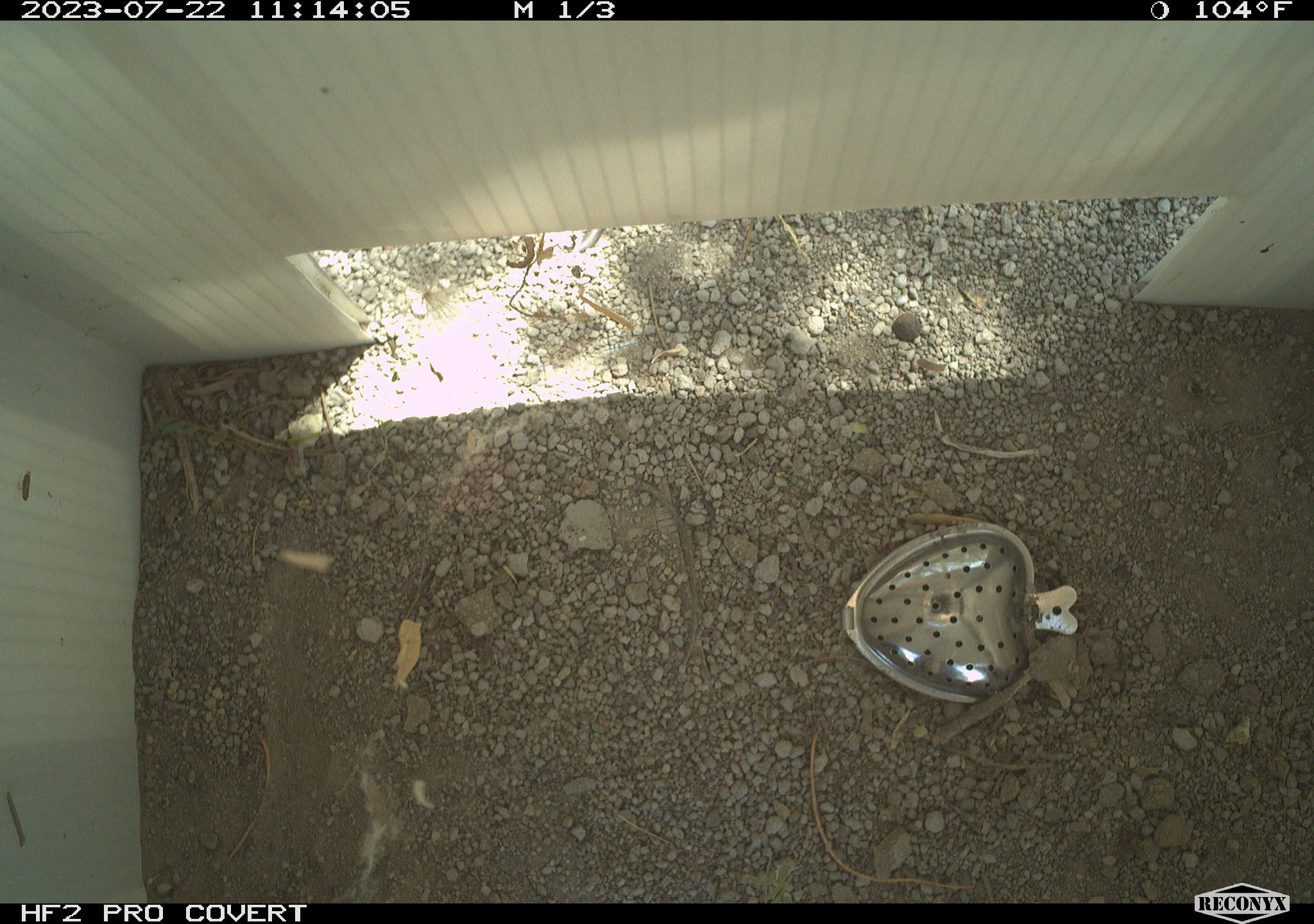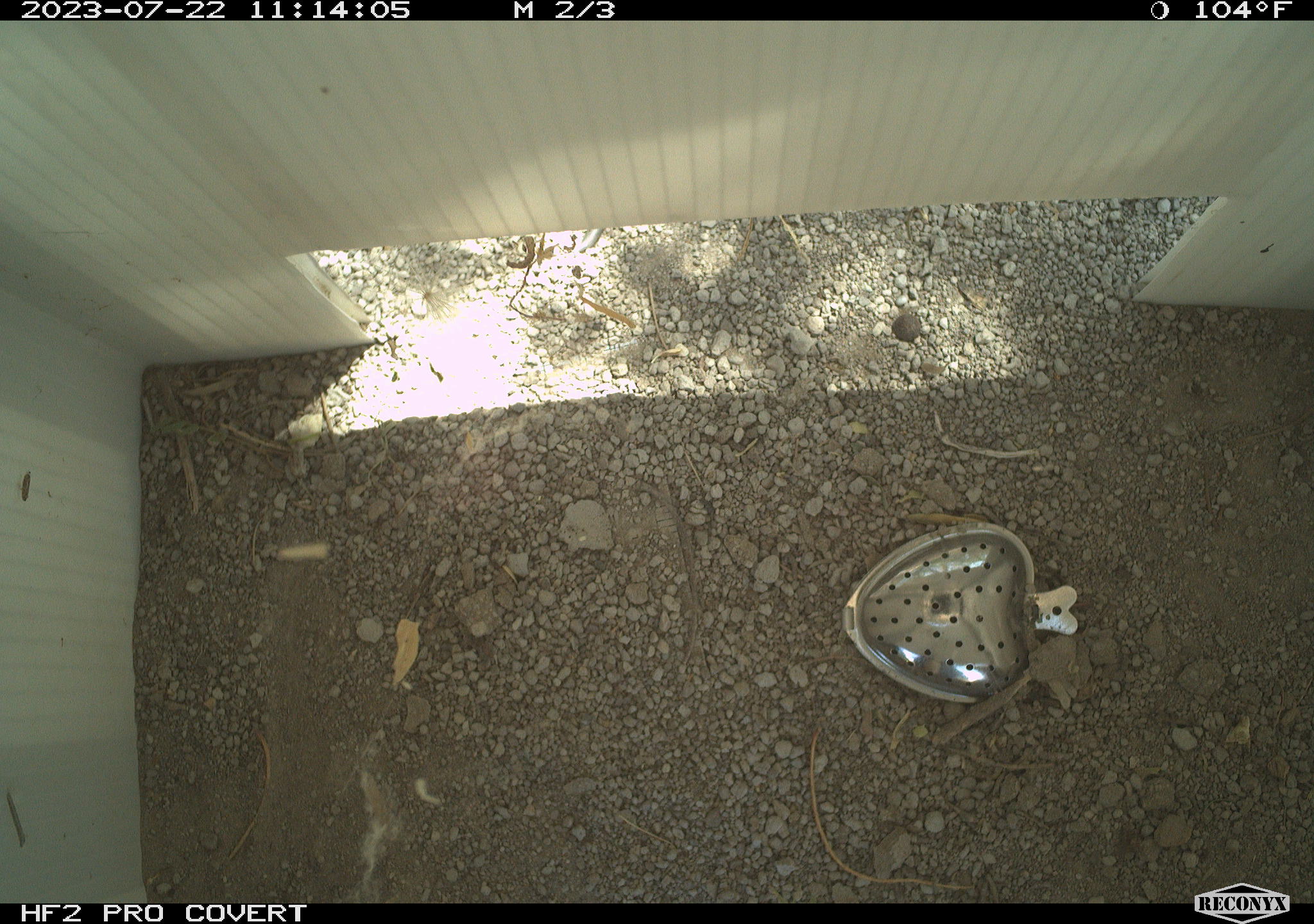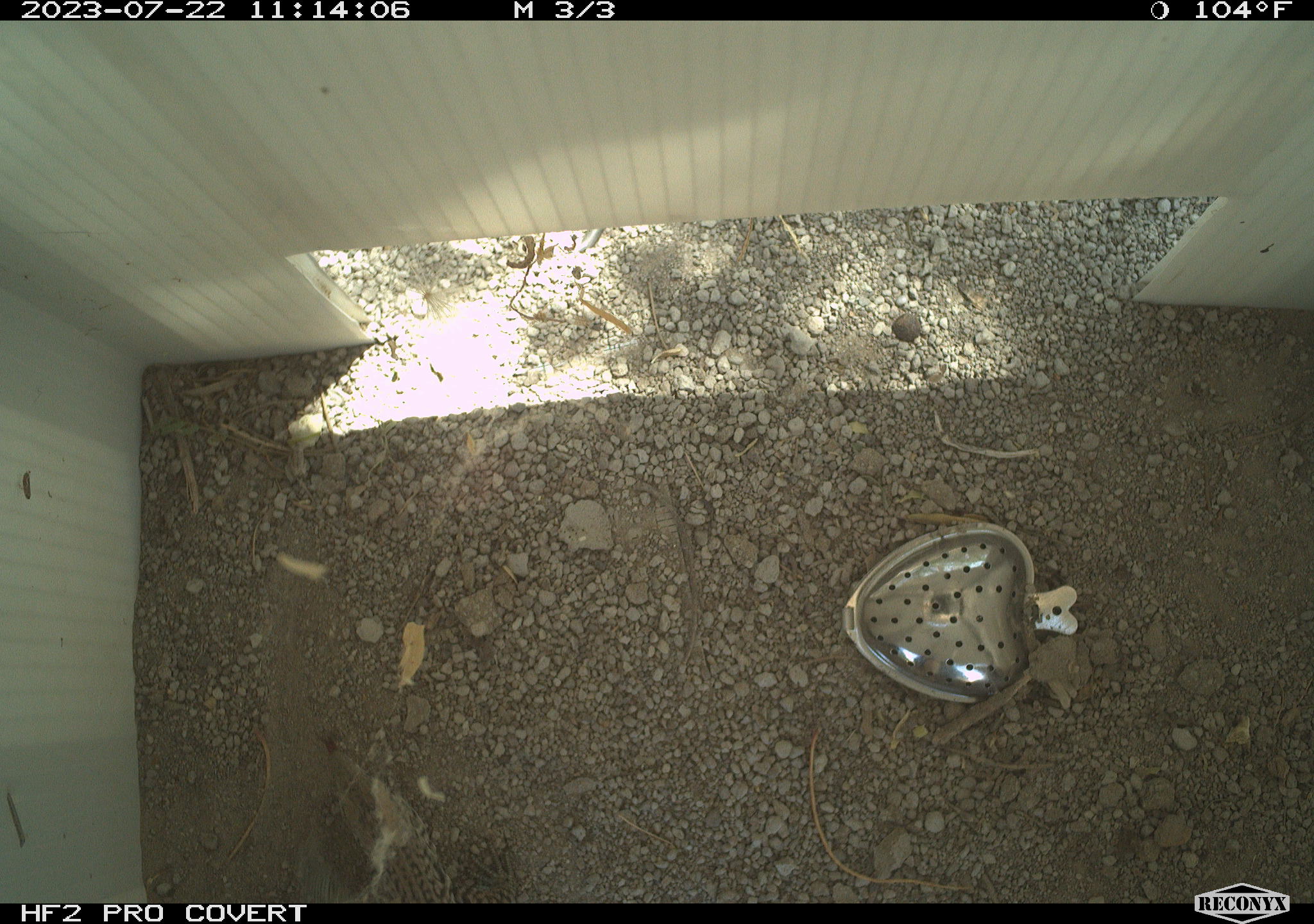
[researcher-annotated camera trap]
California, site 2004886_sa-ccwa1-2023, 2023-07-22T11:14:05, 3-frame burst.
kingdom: Animalia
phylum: Chordata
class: Reptilia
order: Squamata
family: Teiidae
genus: Aspidoscelis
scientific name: Aspidoscelis tigris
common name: western whiptail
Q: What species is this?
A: Western whiptail (Aspidoscelis tigris).